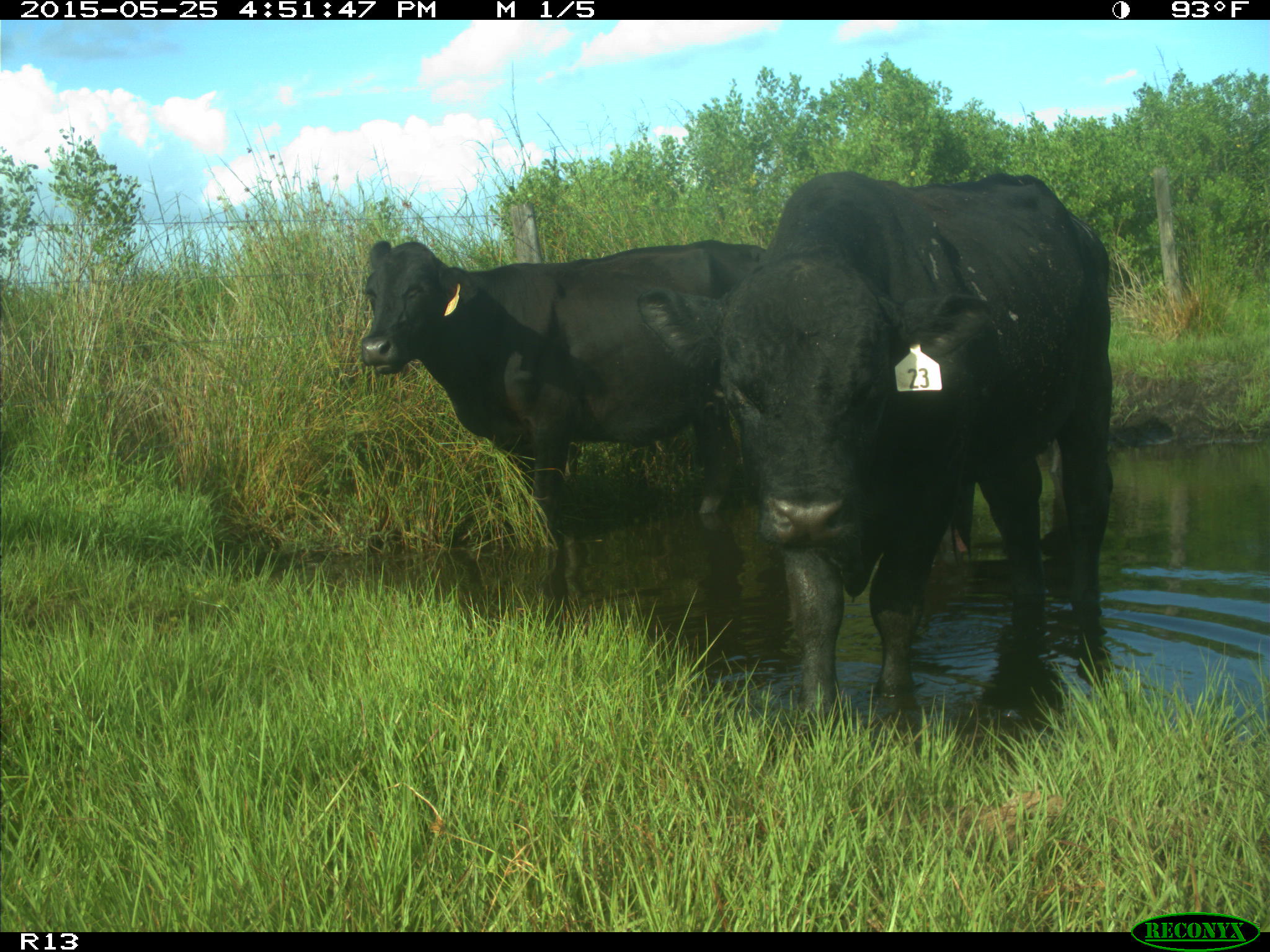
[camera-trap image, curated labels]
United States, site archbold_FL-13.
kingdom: Animalia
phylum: Chordata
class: Mammalia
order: Artiodactyla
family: Bovidae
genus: Bos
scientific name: Bos taurus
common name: domestic cow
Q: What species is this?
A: Bos taurus (domestic cow).